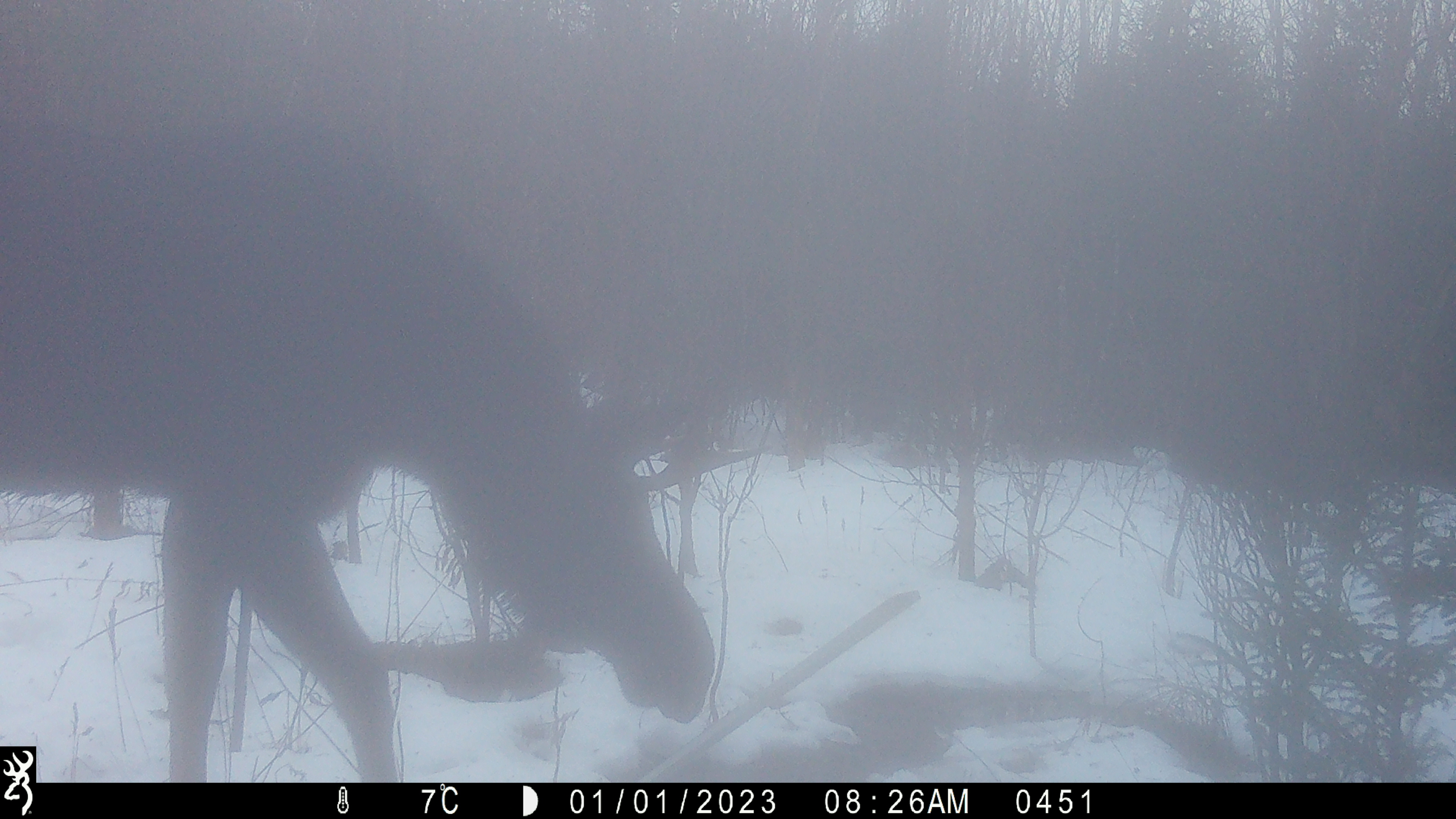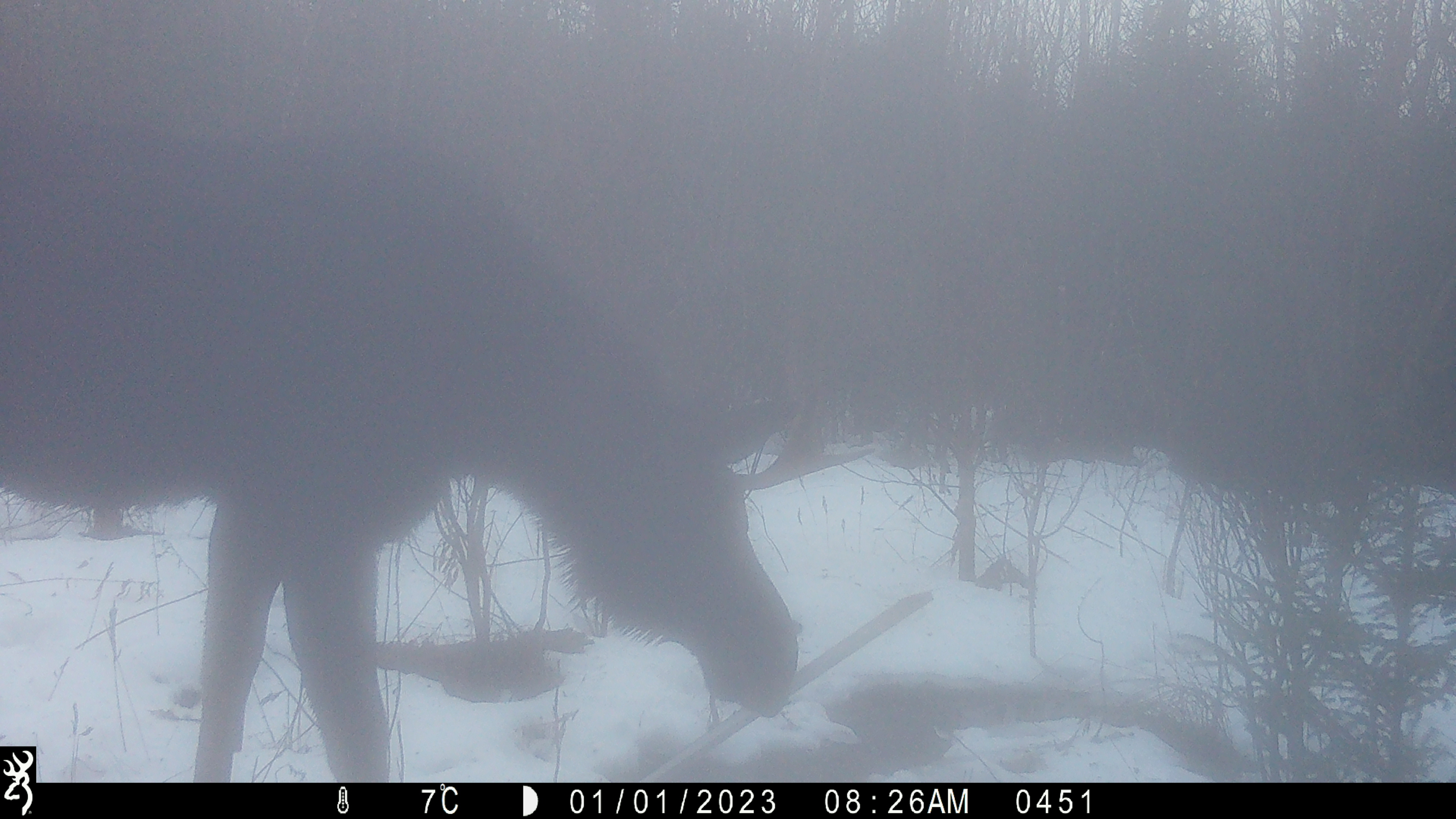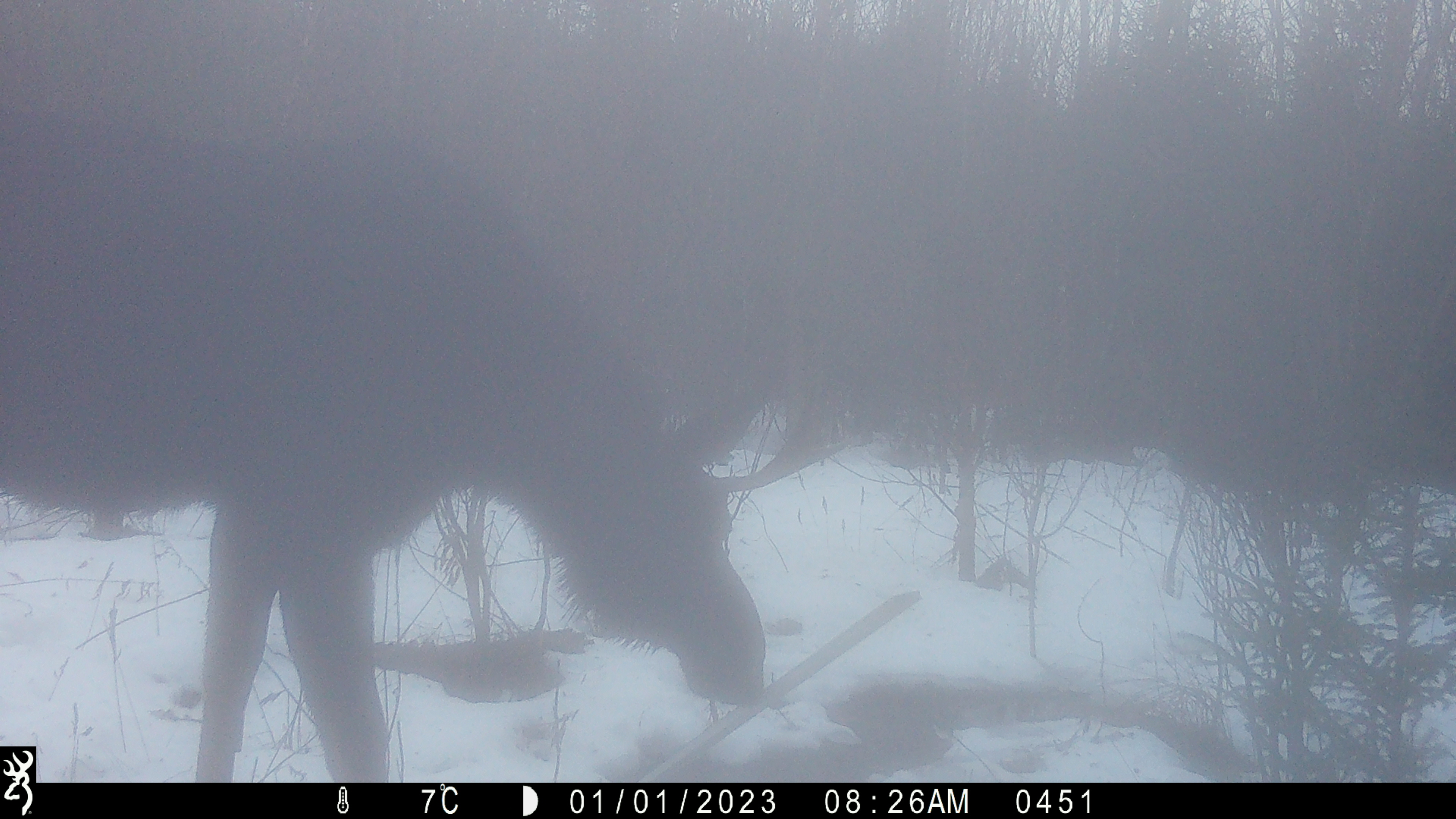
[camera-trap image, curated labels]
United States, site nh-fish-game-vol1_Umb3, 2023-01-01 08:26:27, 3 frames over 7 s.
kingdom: Animalia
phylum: Chordata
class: Mammalia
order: Artiodactyla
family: Cervidae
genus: Alces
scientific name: Alces alces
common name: moose